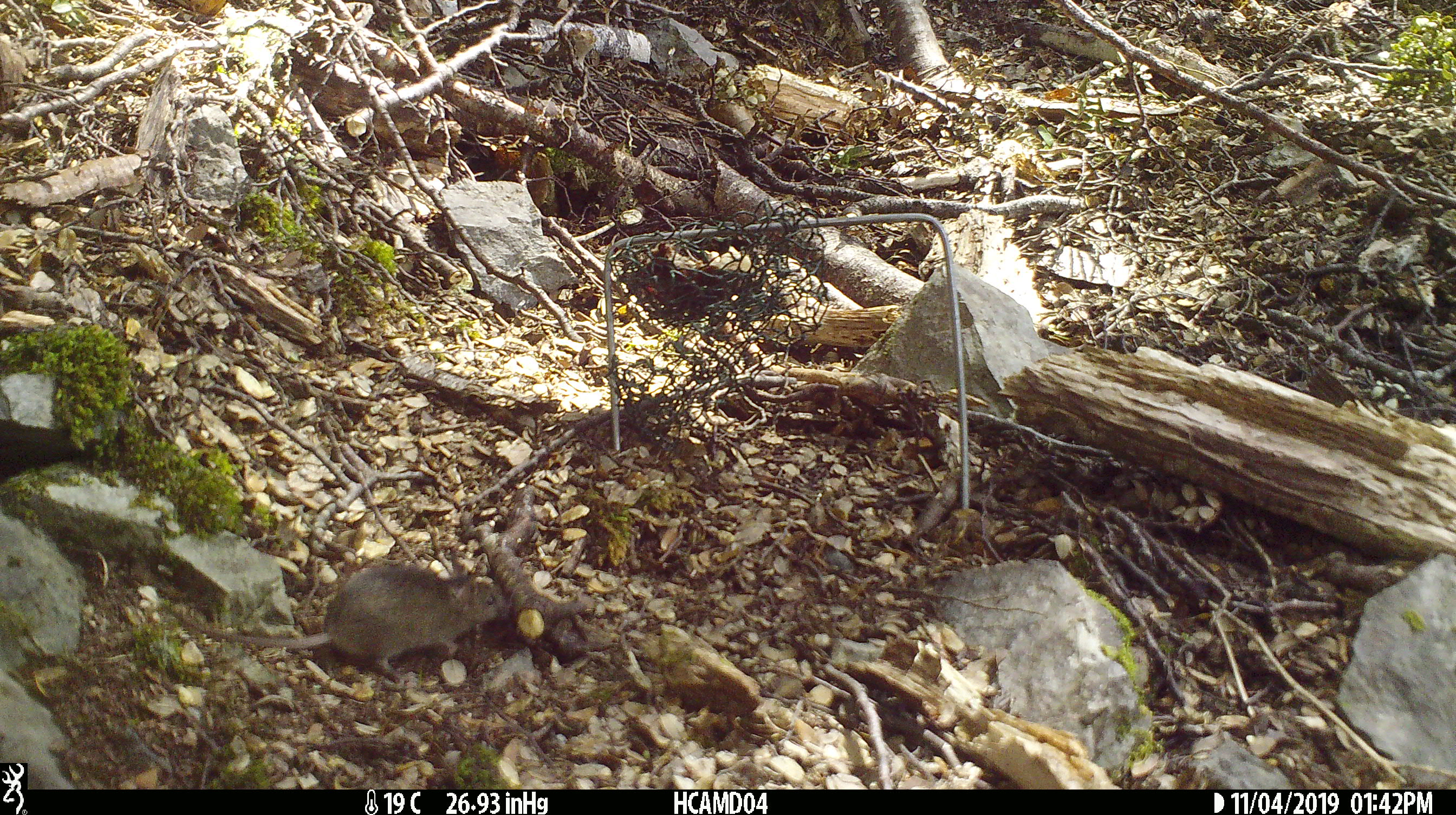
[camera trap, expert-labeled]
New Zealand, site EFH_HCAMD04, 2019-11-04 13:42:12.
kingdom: Animalia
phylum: Chordata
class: Mammalia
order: Rodentia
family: Muridae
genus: Mus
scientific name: Mus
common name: mouse